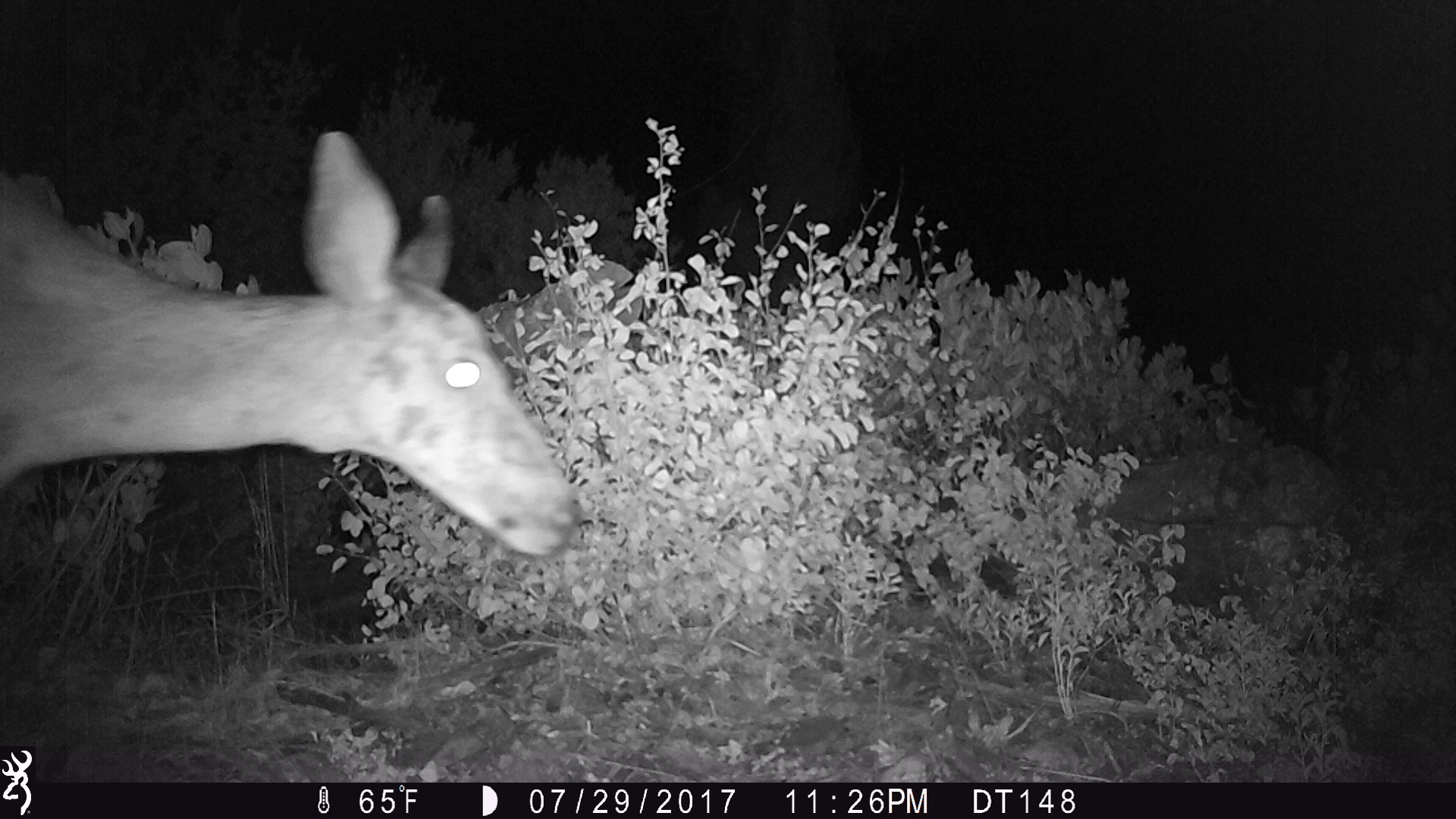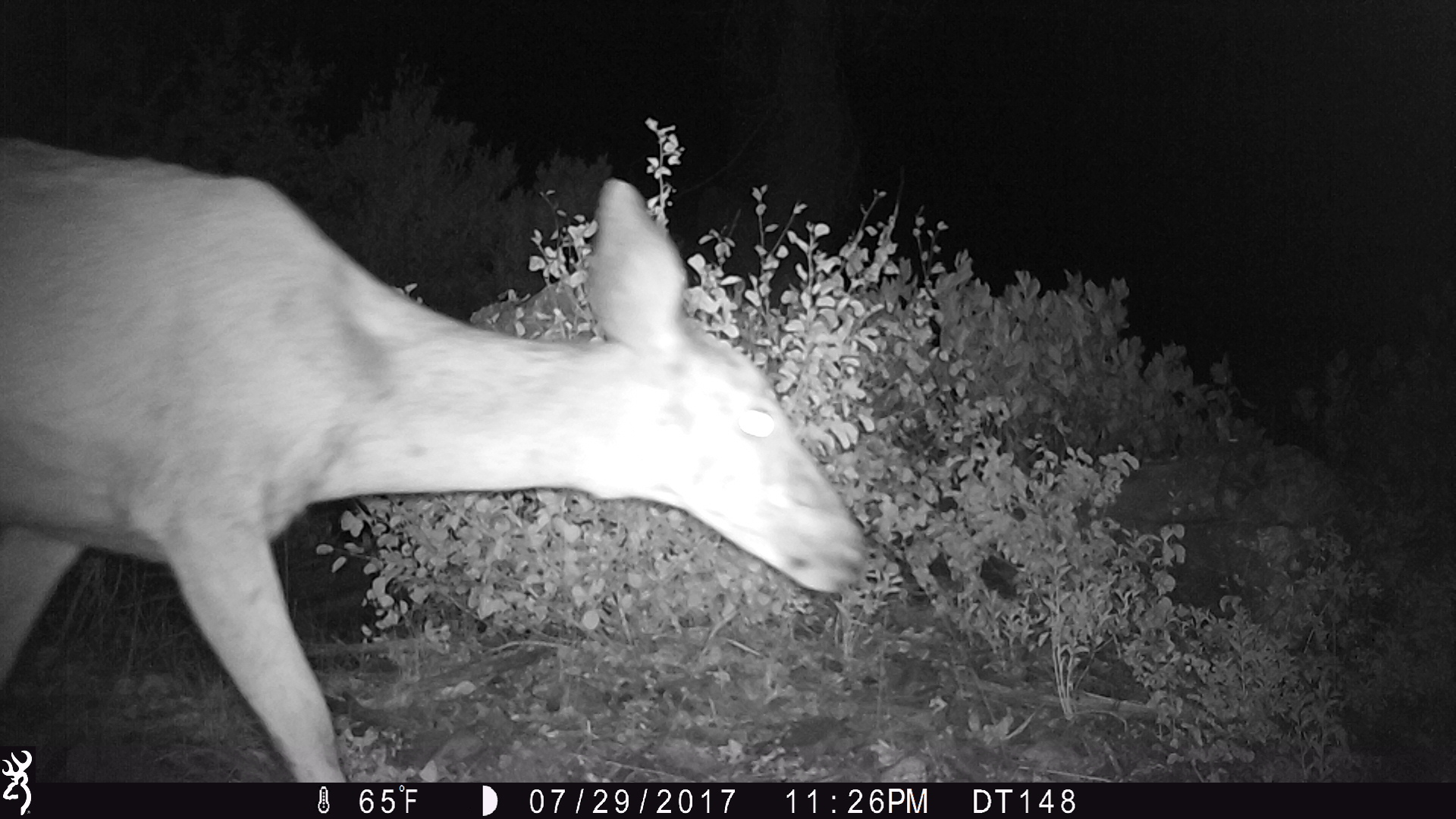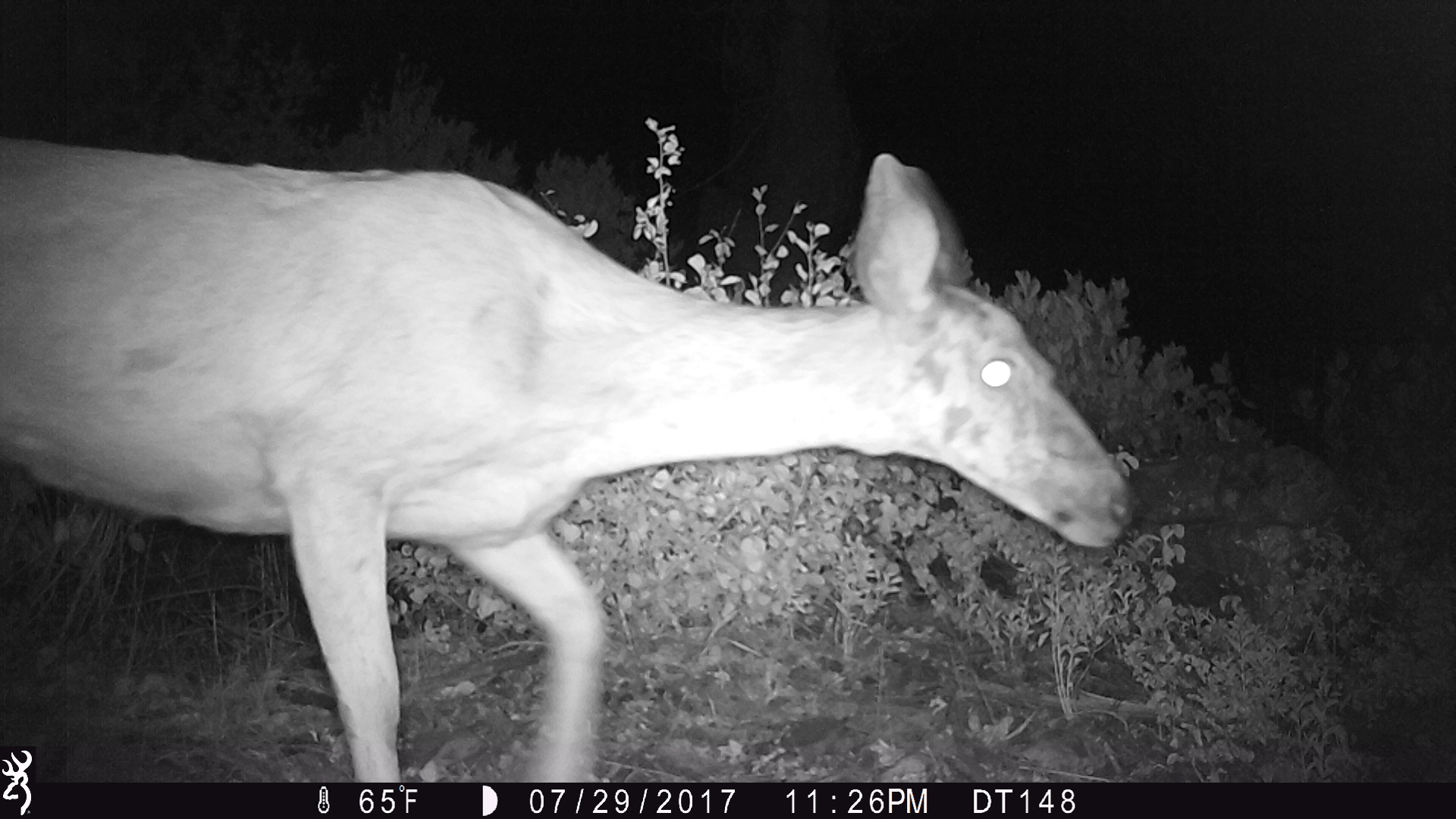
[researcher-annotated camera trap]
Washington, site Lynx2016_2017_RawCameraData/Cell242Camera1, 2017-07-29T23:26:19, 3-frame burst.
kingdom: Animalia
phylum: Chordata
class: Mammalia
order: Artiodactyla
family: Cervidae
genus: Odocoileus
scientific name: Odocoileus hemionus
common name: mule deer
Odocoileus hemionus (mule deer). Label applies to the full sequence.